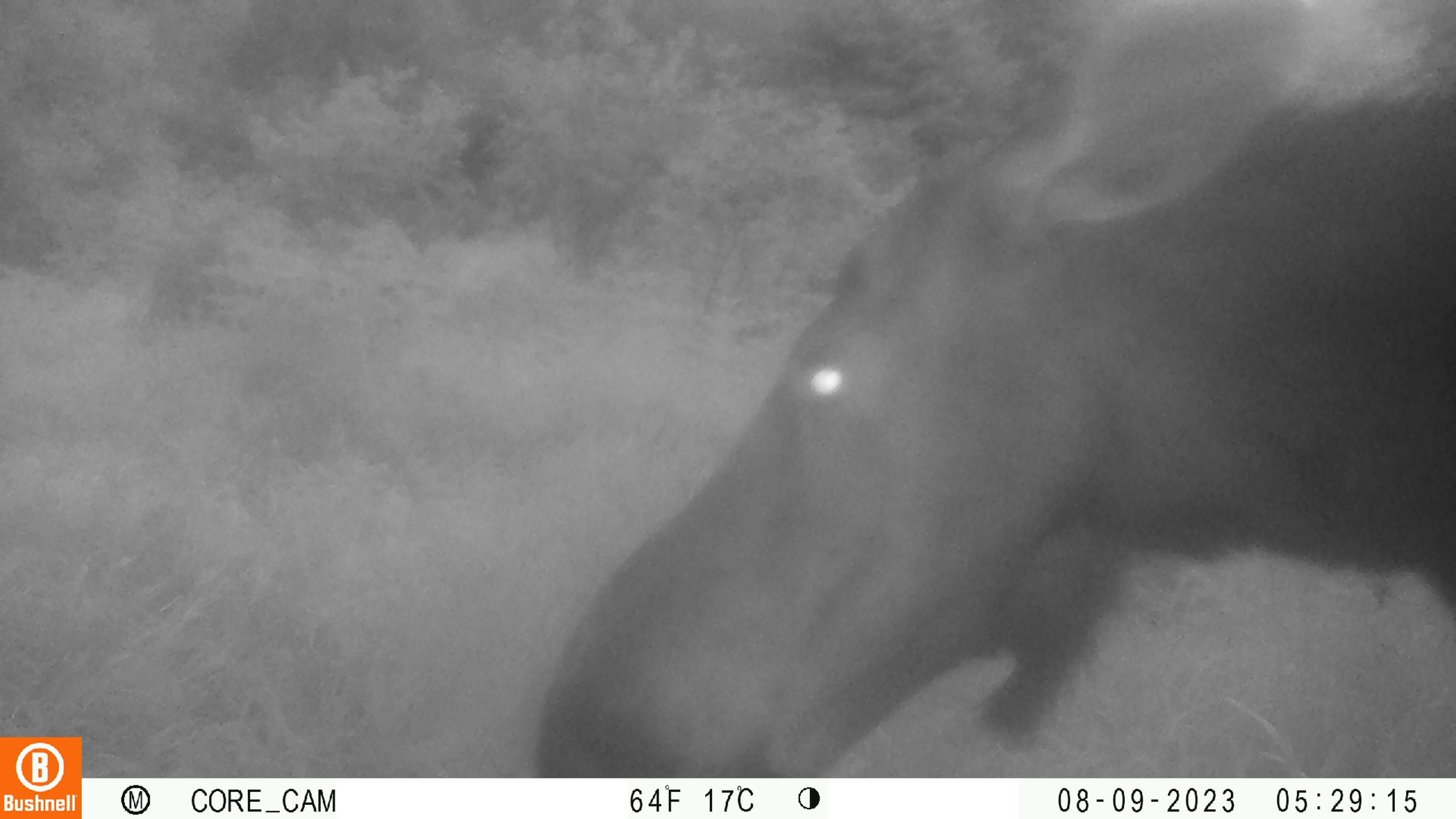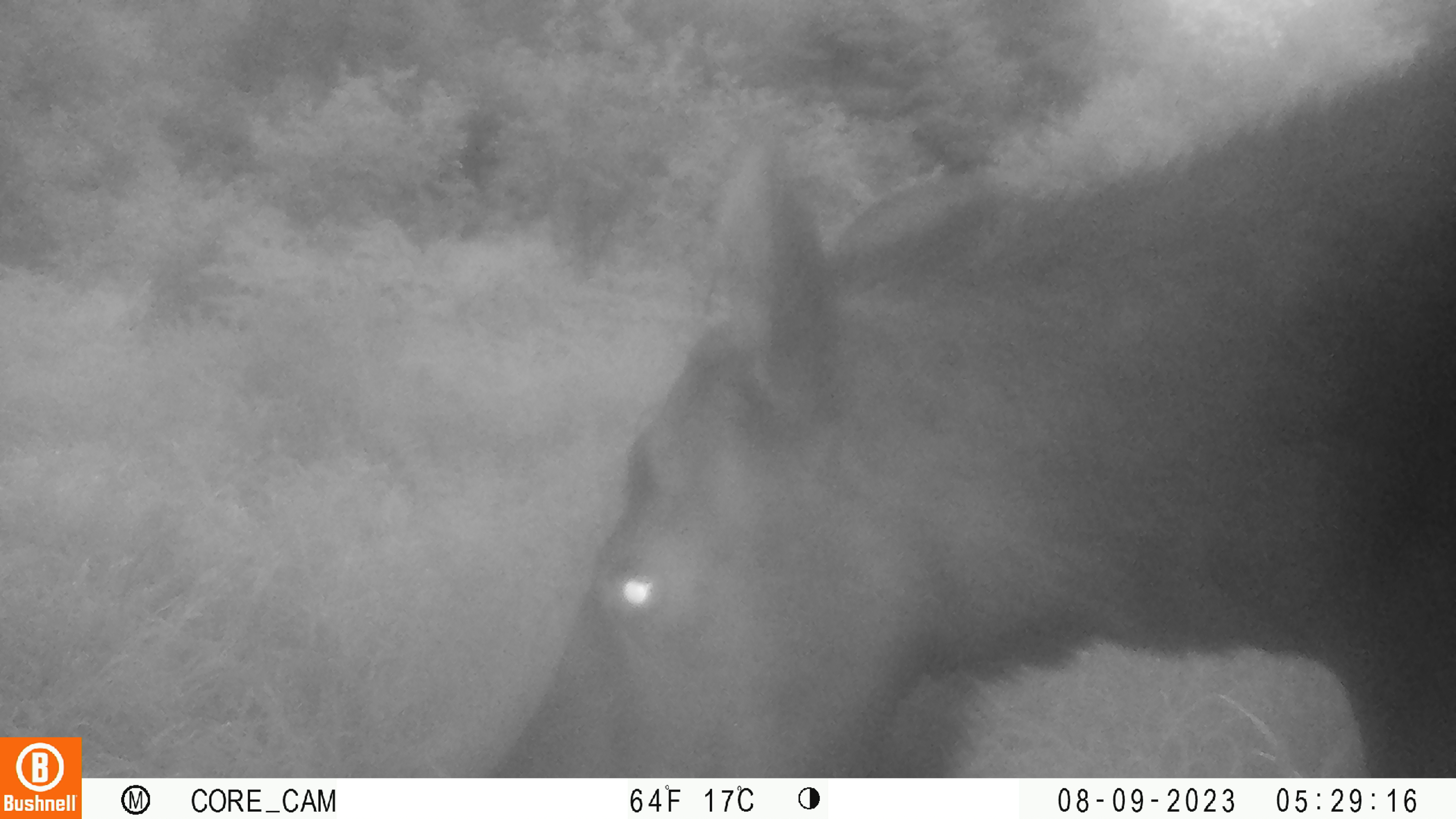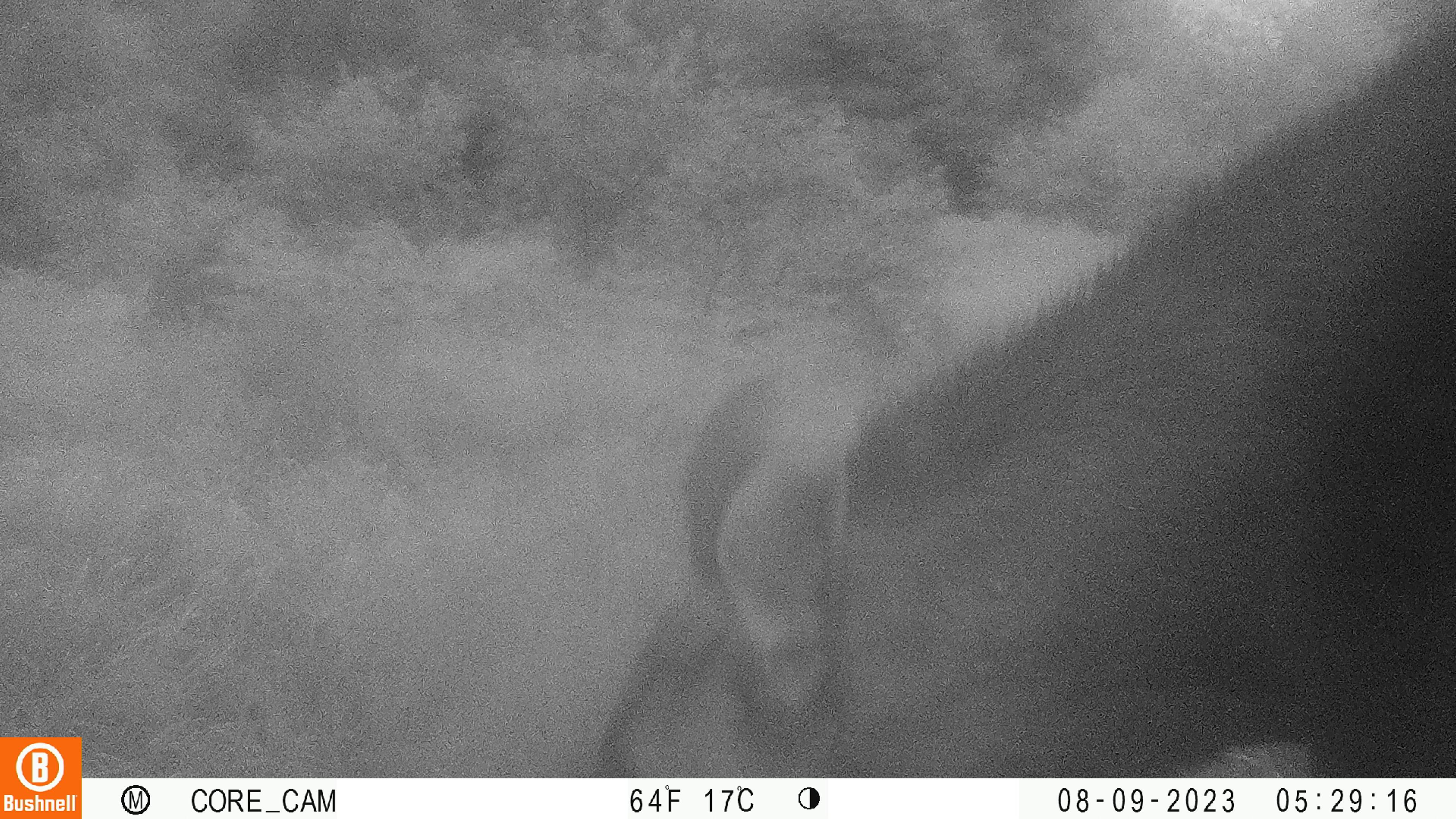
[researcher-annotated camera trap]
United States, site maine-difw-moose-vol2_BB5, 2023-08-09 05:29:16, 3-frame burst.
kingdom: Animalia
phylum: Chordata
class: Mammalia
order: Artiodactyla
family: Cervidae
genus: Alces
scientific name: Alces alces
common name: moose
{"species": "moose (Alces alces)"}